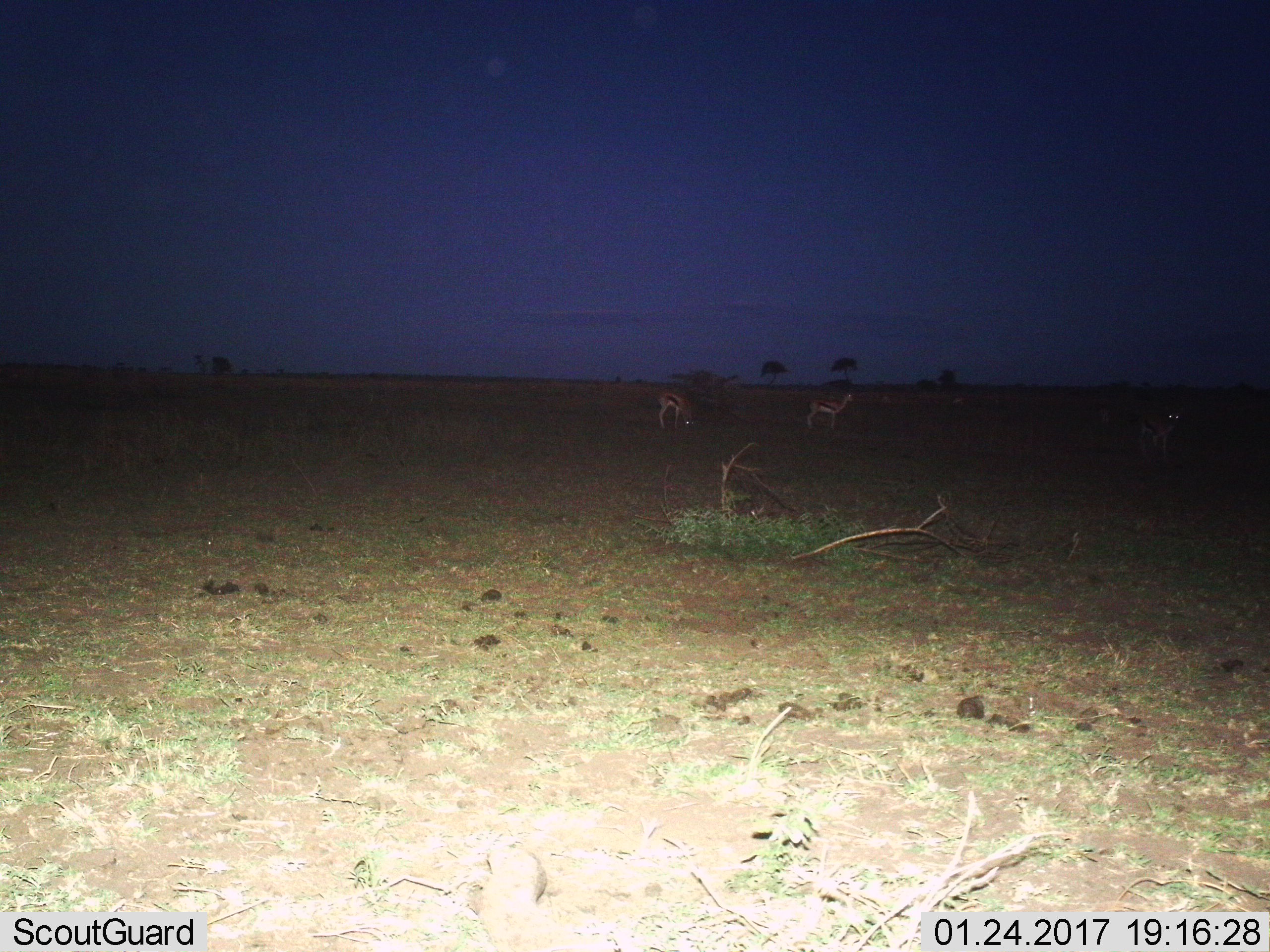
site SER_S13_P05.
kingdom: Animalia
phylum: Chordata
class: Mammalia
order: Artiodactyla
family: Bovidae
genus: Eudorcas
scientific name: Eudorcas thomsonii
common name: thomson's gazelle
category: gazellethomsons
Gazellethomsons (thomson's gazelle) (Eudorcas thomsonii), count 3. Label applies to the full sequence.